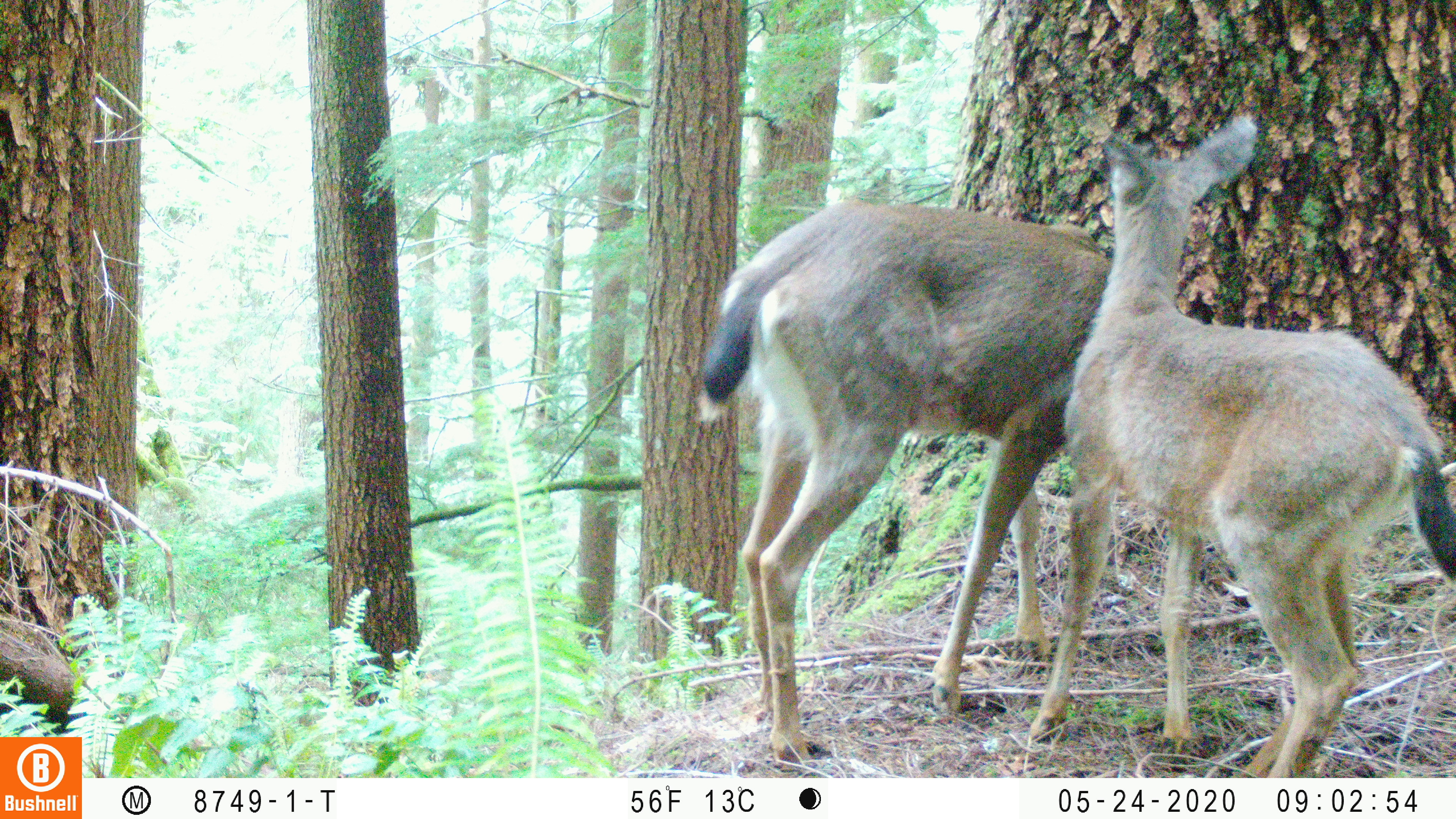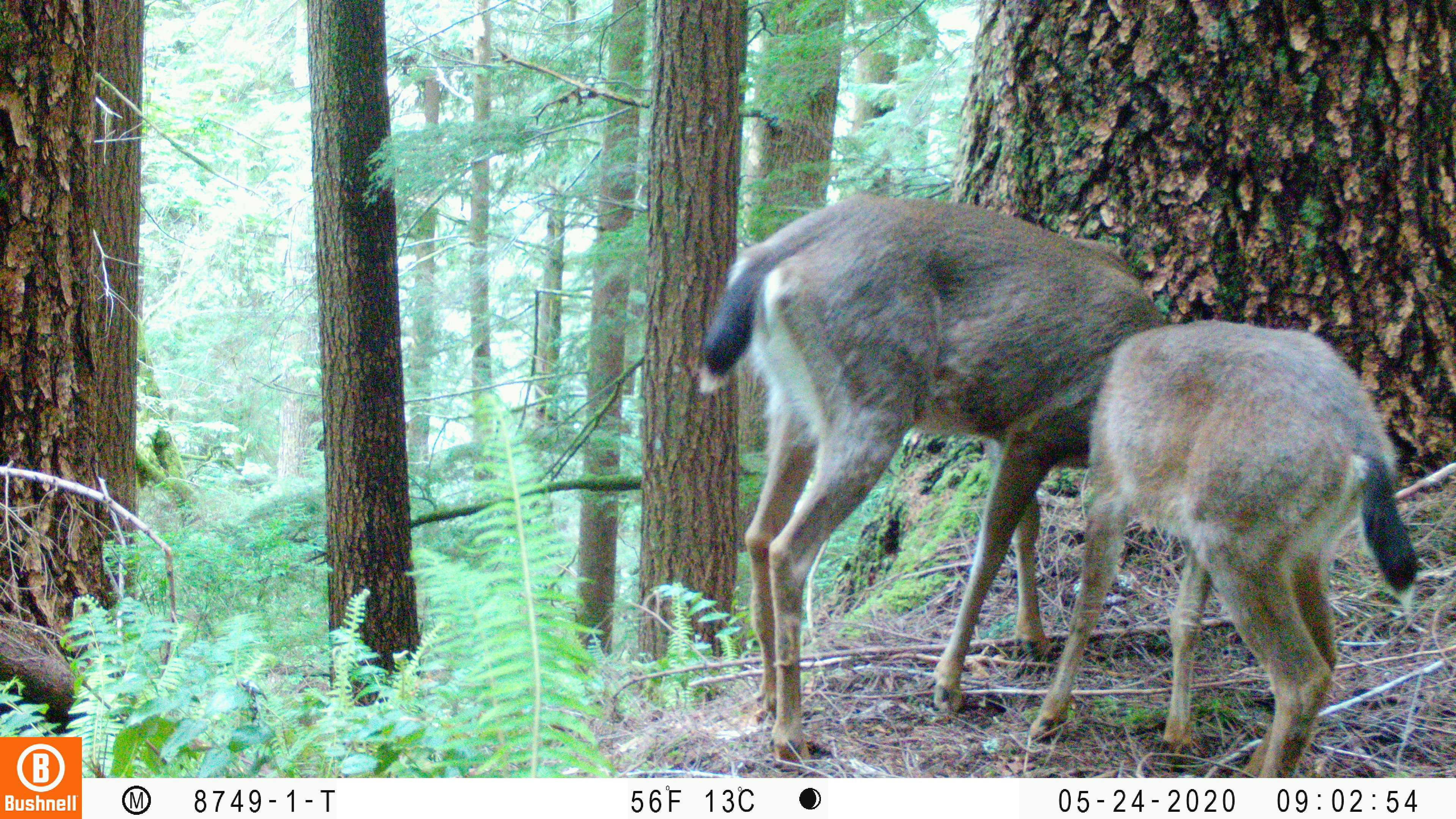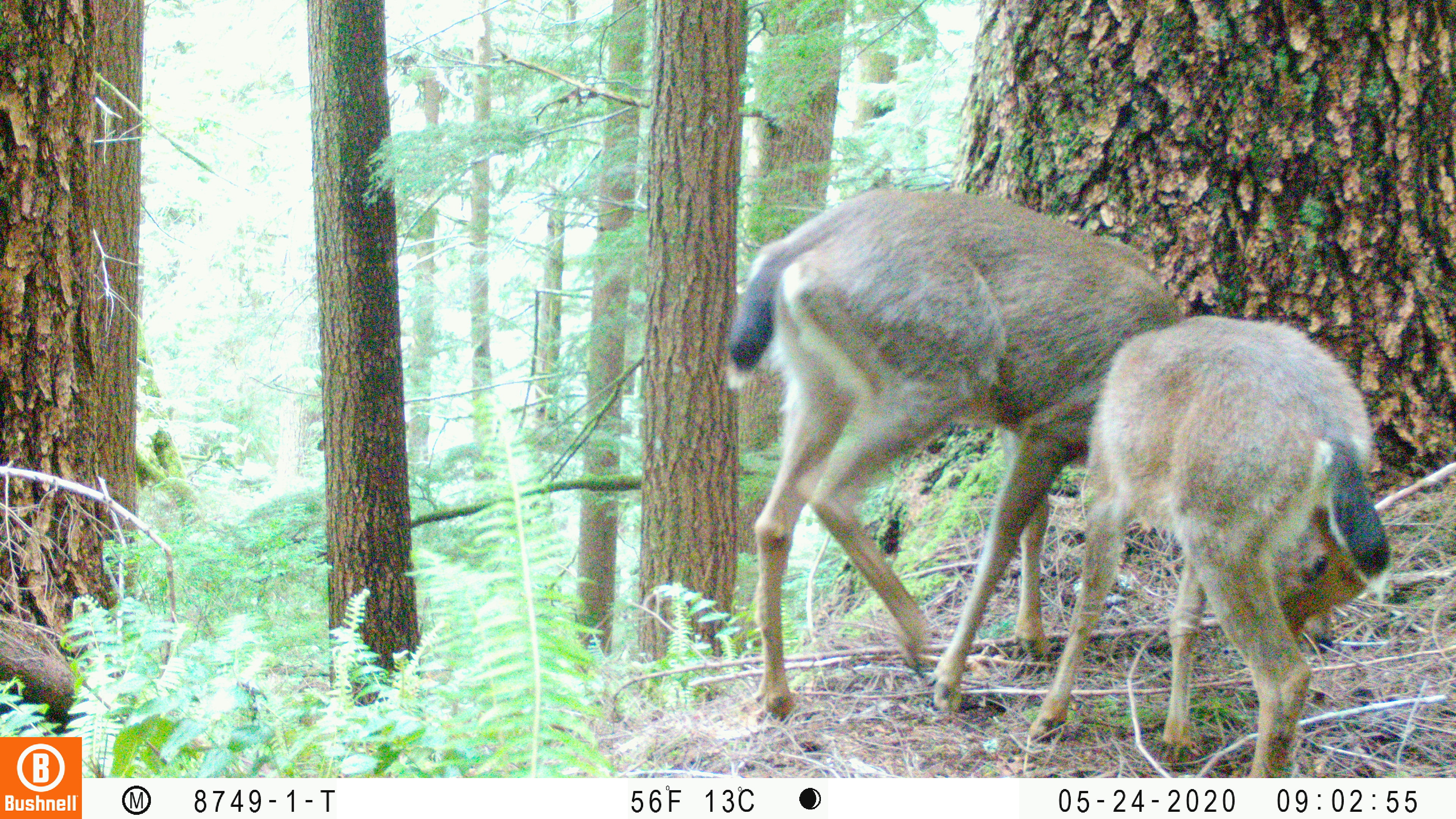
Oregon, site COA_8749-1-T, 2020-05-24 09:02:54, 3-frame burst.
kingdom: Animalia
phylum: Chordata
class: Mammalia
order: Artiodactyla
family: Cervidae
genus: Odocoileus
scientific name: Odocoileus hemionus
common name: black-tailed deer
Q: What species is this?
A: Black-tailed deer (Odocoileus hemionus).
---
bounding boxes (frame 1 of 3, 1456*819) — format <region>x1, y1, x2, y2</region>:
black-tailed deer: <region>687, 103, 1453, 770</region>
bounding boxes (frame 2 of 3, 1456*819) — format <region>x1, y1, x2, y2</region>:
black-tailed deer: <region>690, 179, 1436, 766</region>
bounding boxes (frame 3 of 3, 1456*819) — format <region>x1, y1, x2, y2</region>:
black-tailed deer: <region>709, 184, 1415, 768</region>